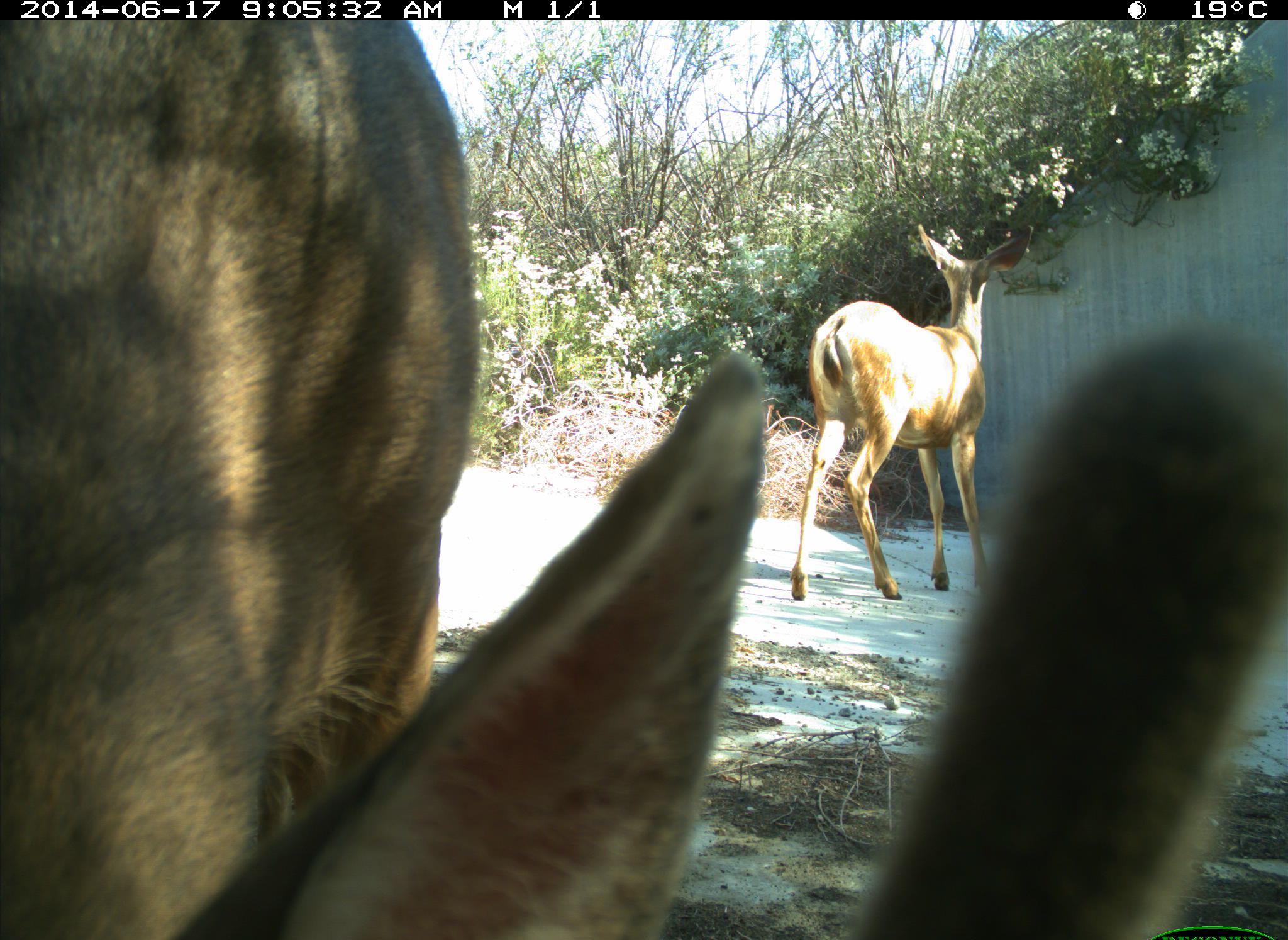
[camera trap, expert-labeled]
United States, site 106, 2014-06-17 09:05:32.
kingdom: Animalia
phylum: Chordata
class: Mammalia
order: Artiodactyla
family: Cervidae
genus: Odocoileus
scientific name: Odocoileus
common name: deer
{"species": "deer (Odocoileus)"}